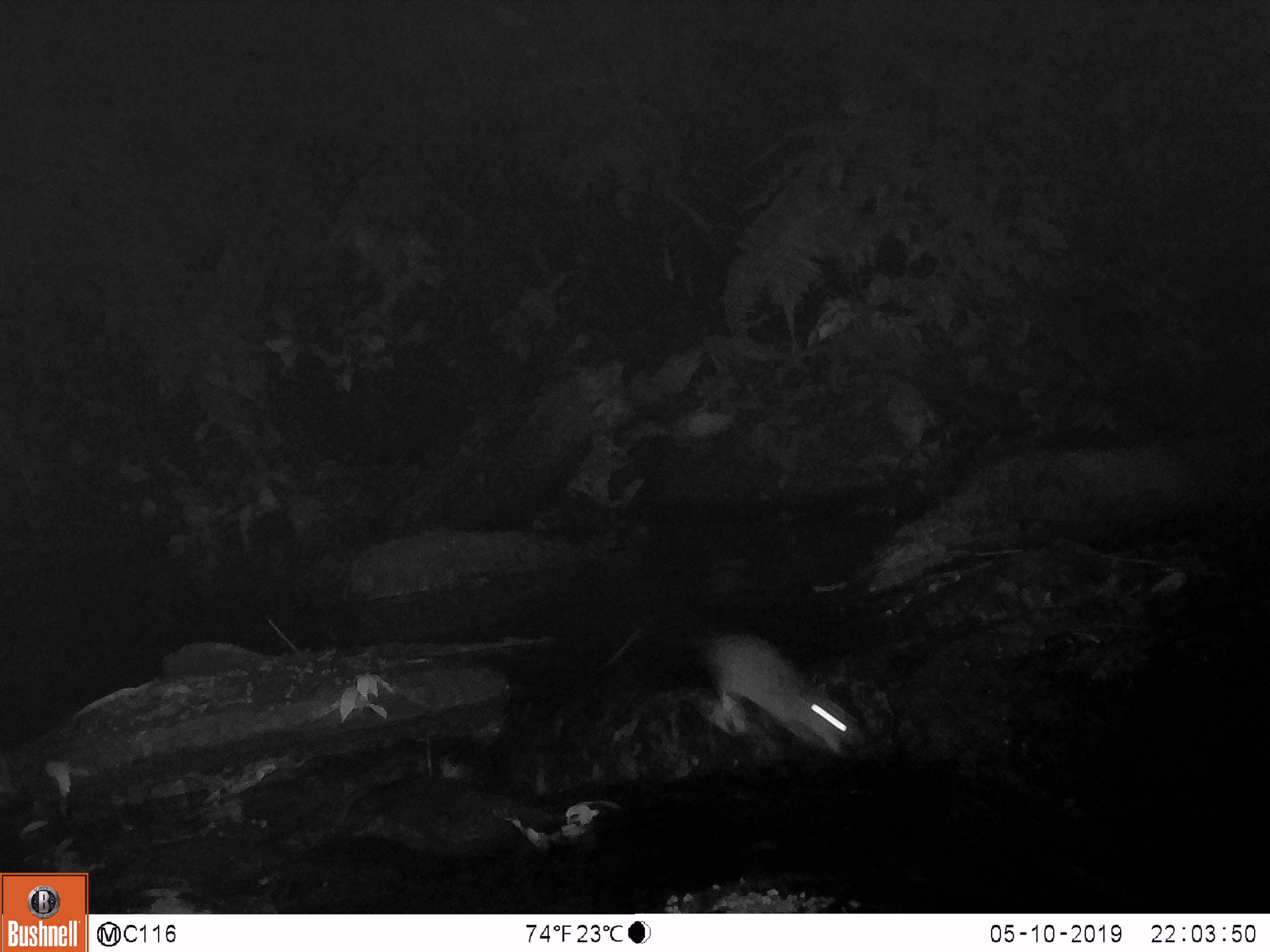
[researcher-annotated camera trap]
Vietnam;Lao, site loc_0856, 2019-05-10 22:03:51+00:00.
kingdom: Animalia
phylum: Chordata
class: Mammalia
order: Rodentia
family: Muridae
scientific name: Muridae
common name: old-world mice and rats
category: unidentified murid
Unidentified murid (old-world mice and rats) (Muridae). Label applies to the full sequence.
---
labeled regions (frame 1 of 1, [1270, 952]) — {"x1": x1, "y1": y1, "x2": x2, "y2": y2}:
unidentified murid: {"x1": 697, "y1": 632, "x2": 862, "y2": 755}